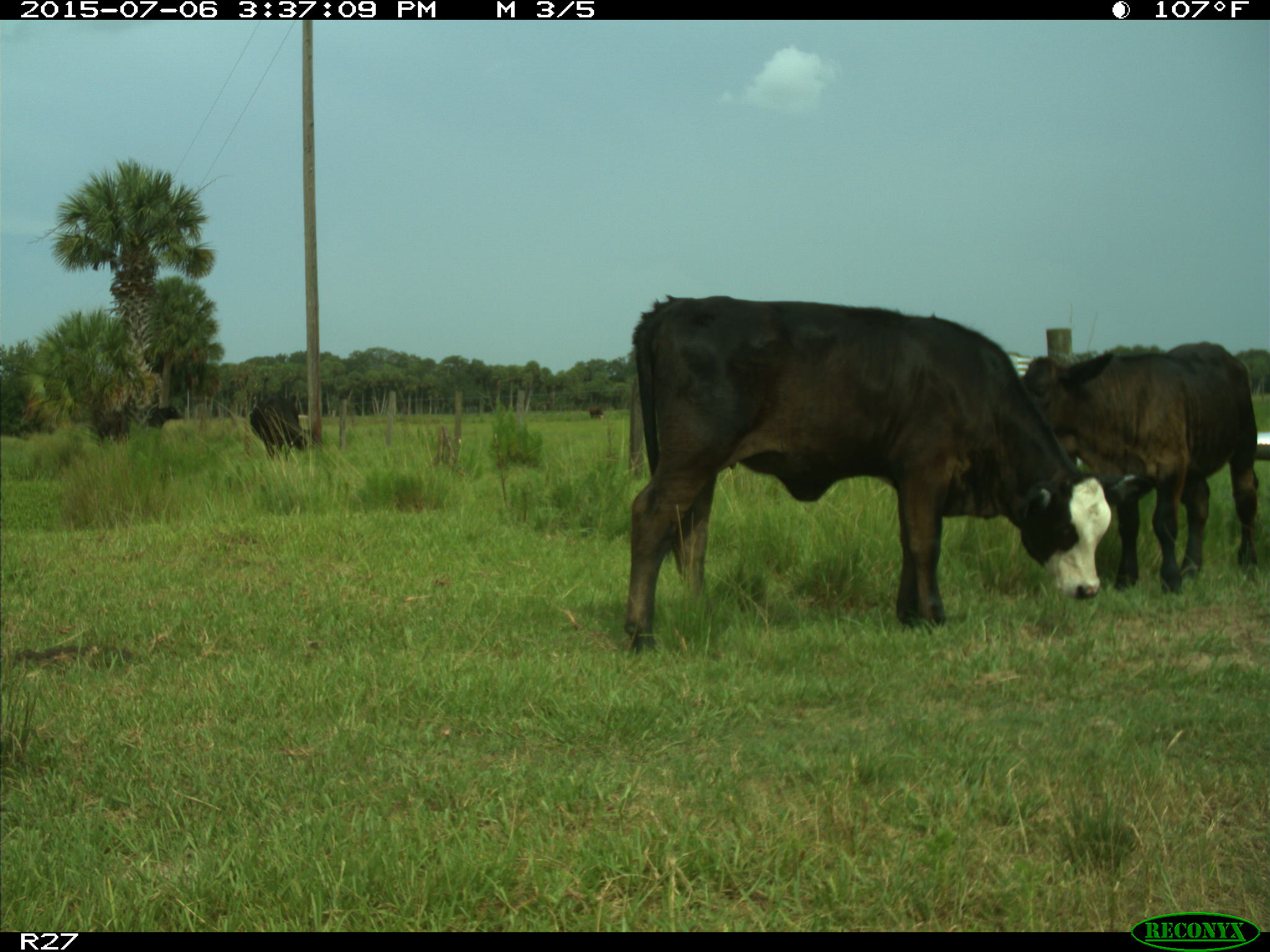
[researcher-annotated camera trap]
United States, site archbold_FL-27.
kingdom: Animalia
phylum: Chordata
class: Mammalia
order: Artiodactyla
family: Bovidae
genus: Bos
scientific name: Bos taurus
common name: domestic cow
Bos taurus (domestic cow).